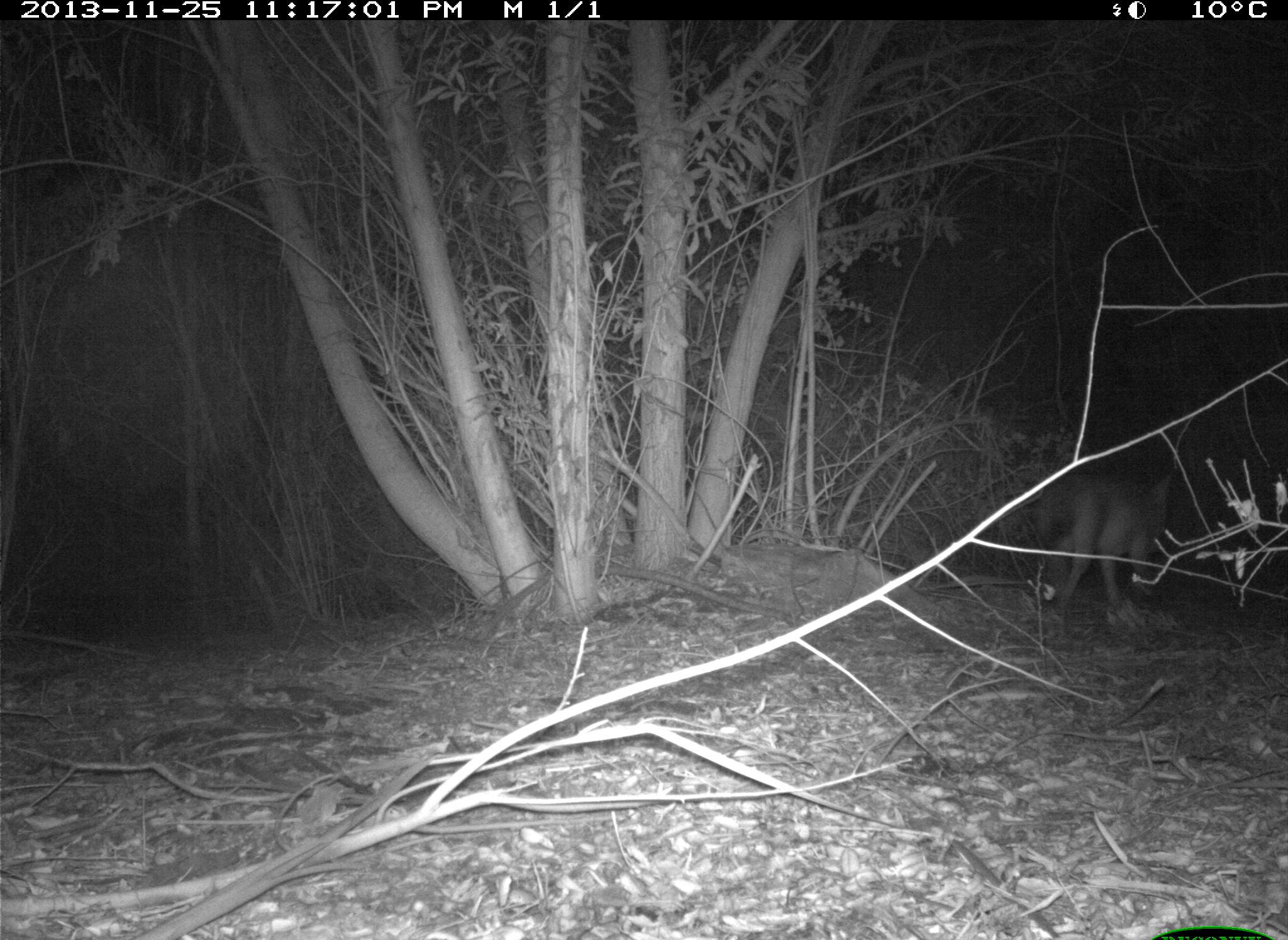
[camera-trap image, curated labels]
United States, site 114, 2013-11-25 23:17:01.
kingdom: Animalia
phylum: Chordata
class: Mammalia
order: Carnivora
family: Canidae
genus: Canis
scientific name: Canis latrans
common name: coyote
Coyote (Canis latrans).